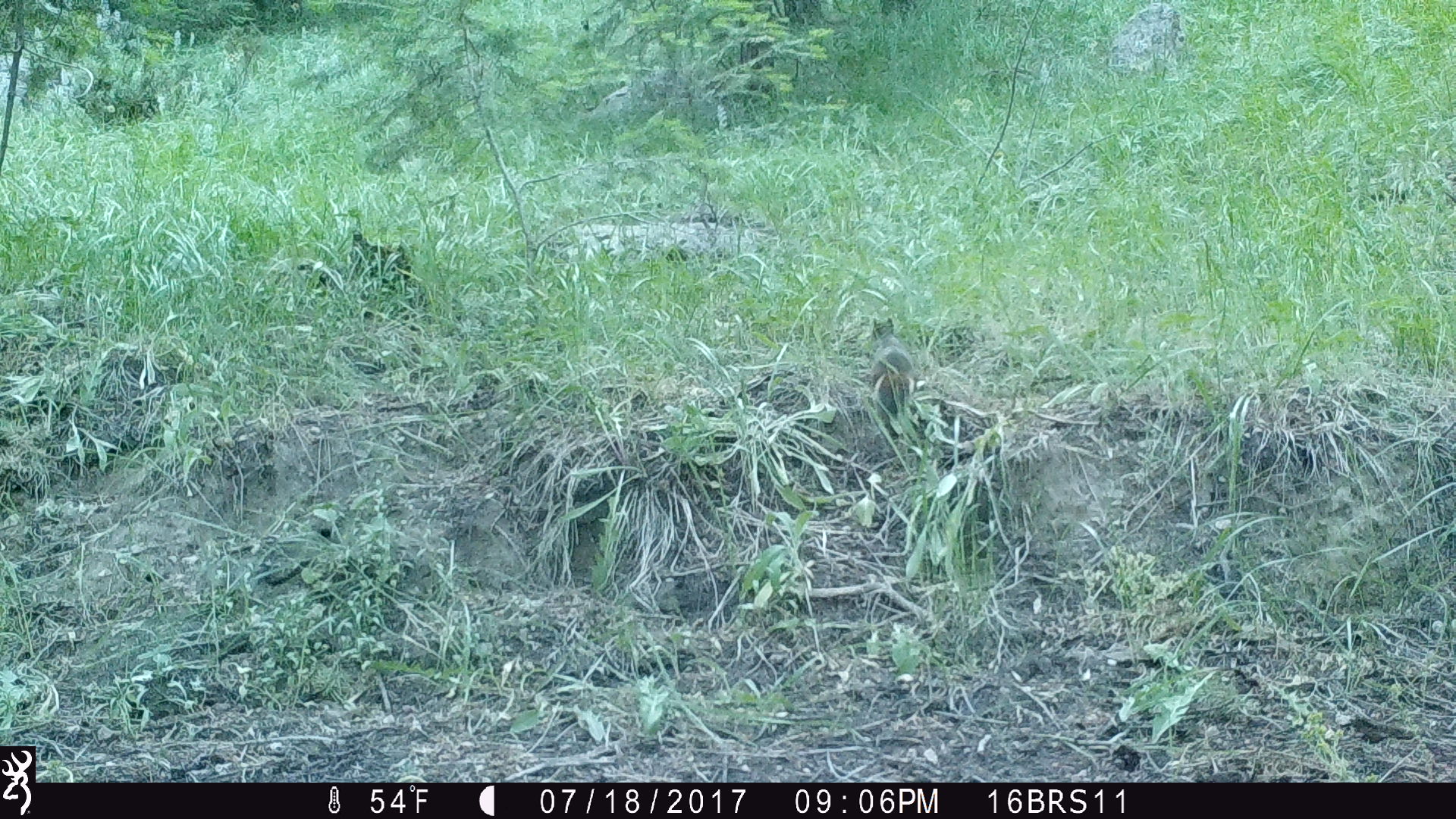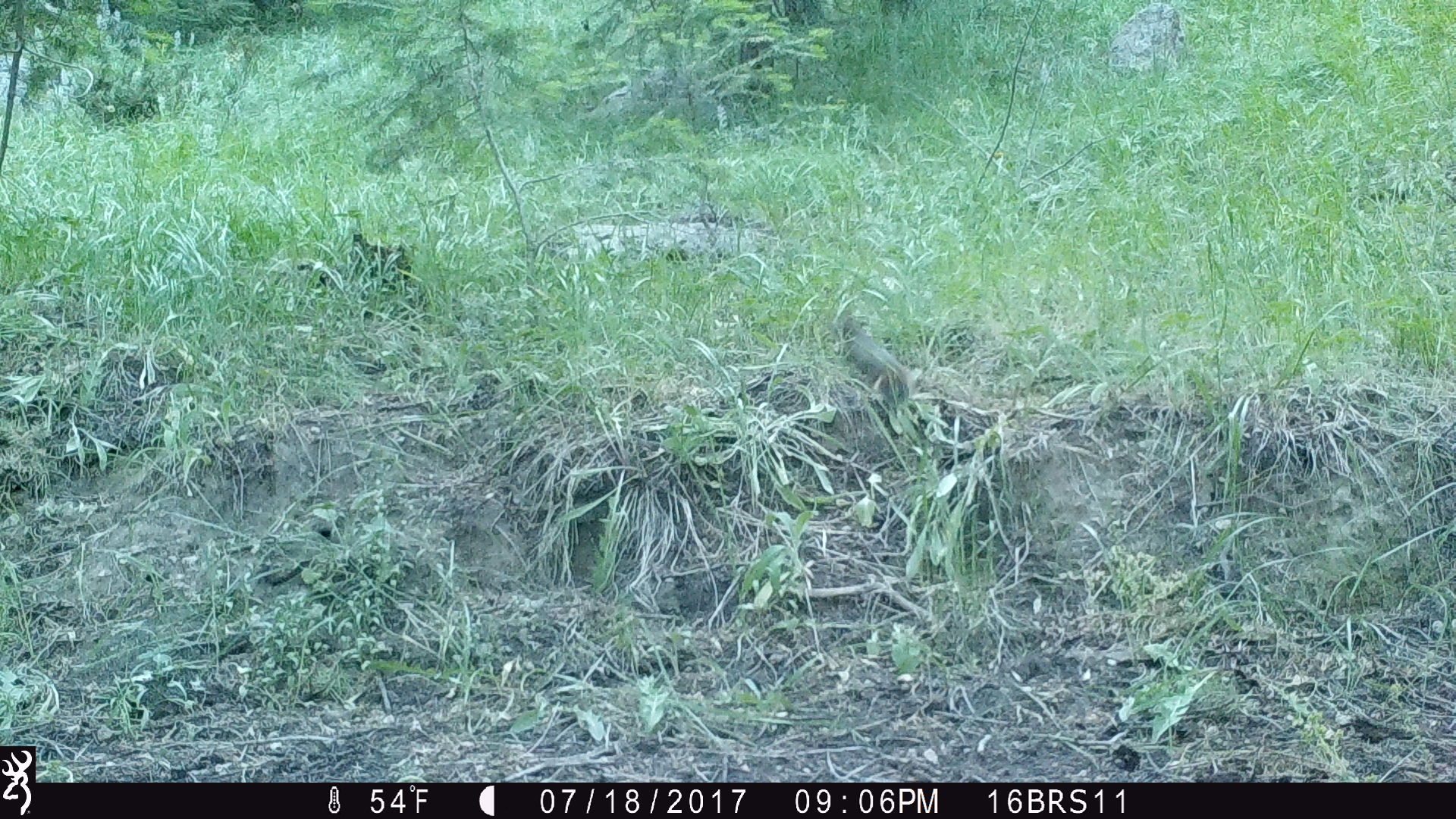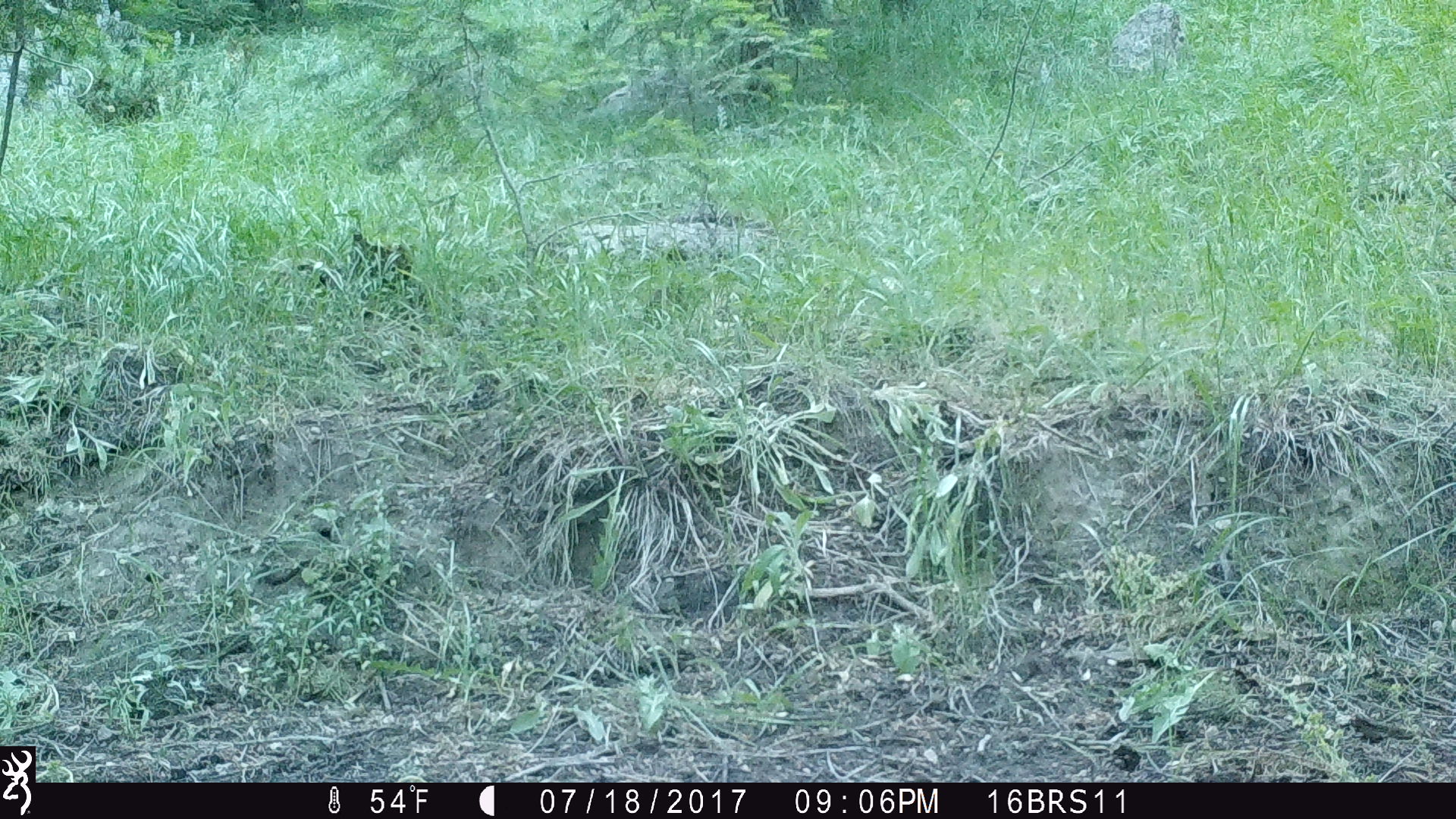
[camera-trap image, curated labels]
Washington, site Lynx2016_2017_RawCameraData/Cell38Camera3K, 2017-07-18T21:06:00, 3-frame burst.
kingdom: Animalia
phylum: Chordata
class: Mammalia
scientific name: Mammalia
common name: small mammal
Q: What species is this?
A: Small mammal (Mammalia).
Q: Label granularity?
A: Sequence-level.